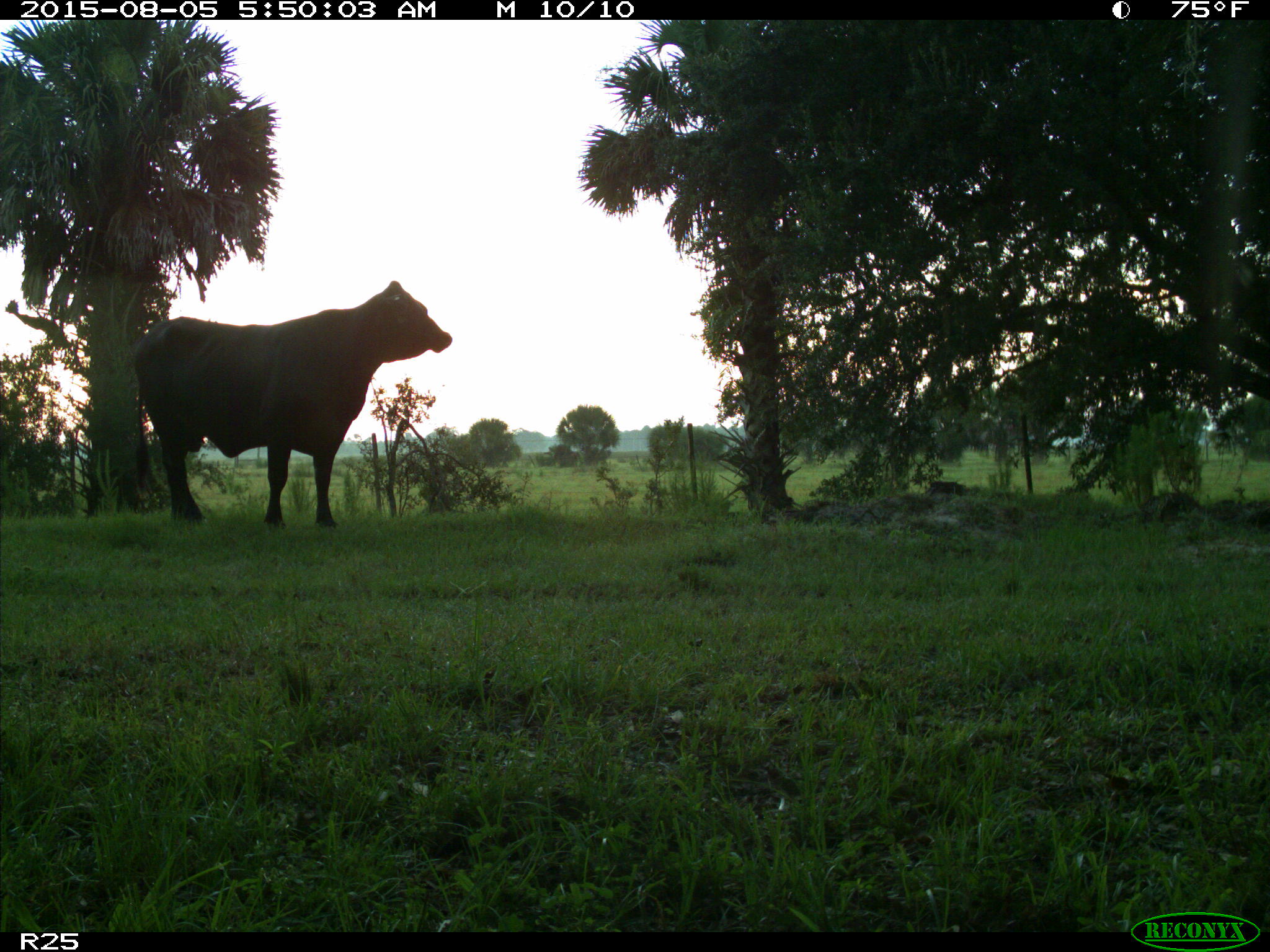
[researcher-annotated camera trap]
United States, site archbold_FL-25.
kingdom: Animalia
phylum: Chordata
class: Mammalia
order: Artiodactyla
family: Bovidae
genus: Bos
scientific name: Bos taurus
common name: domestic cow